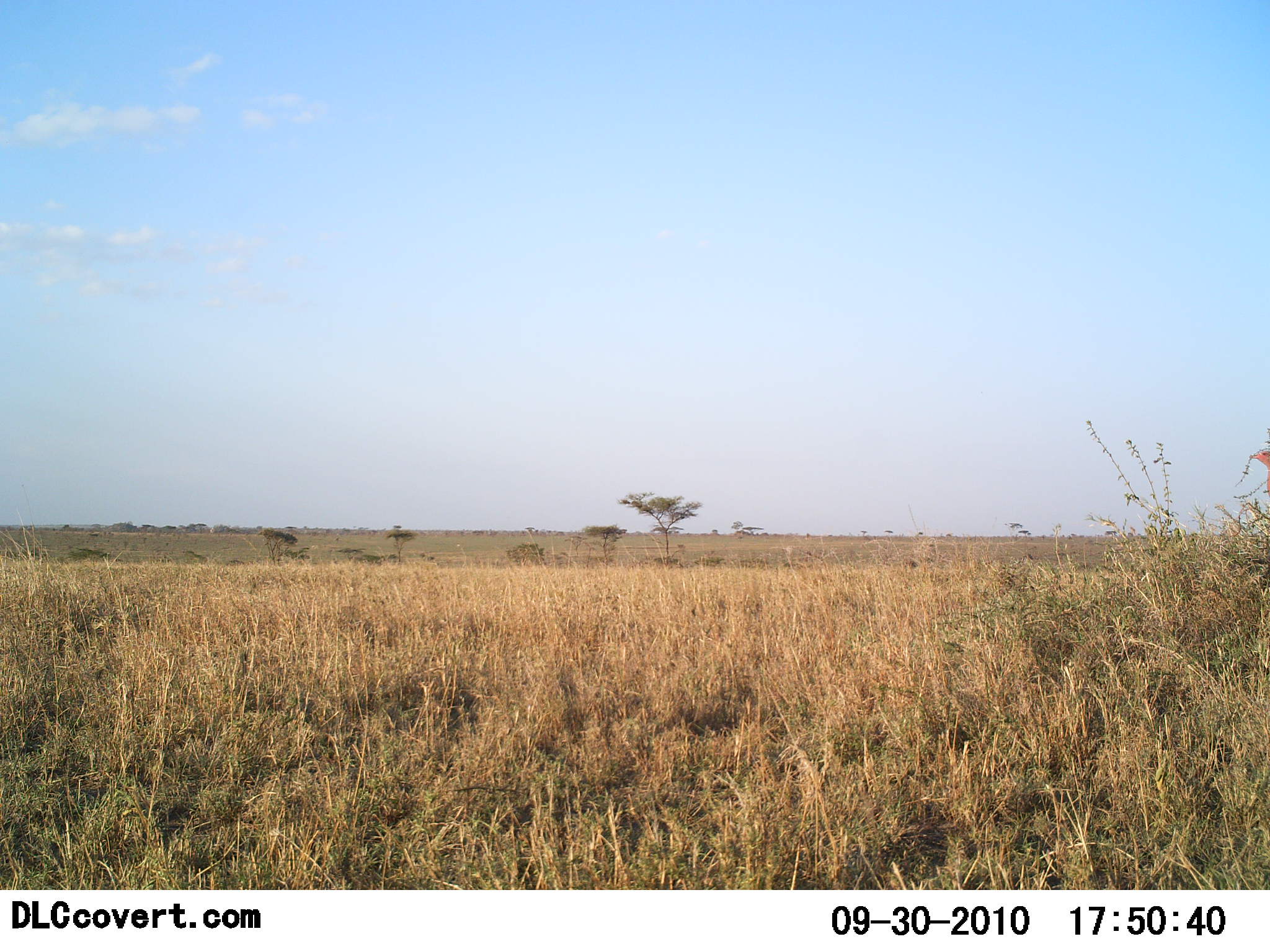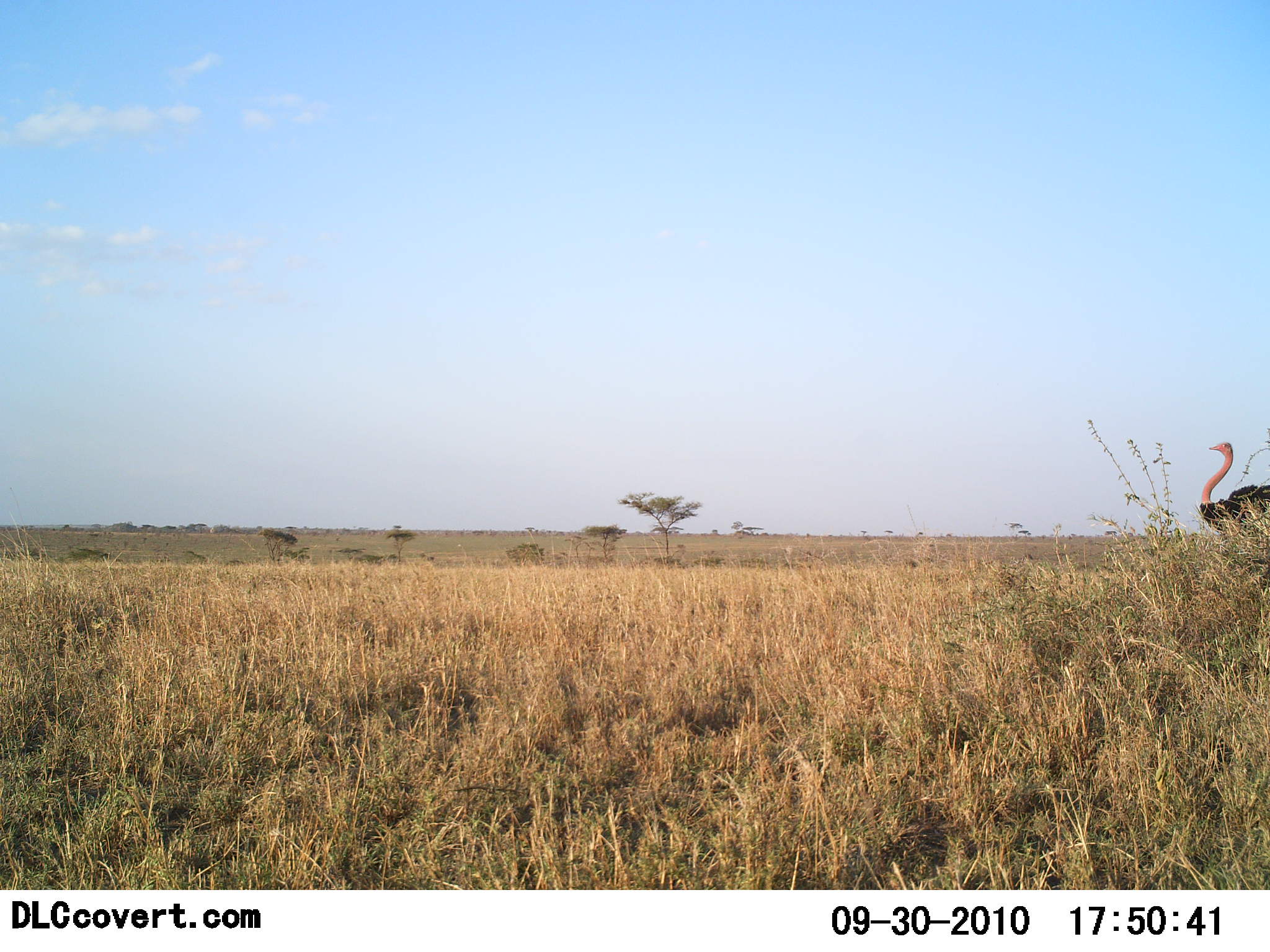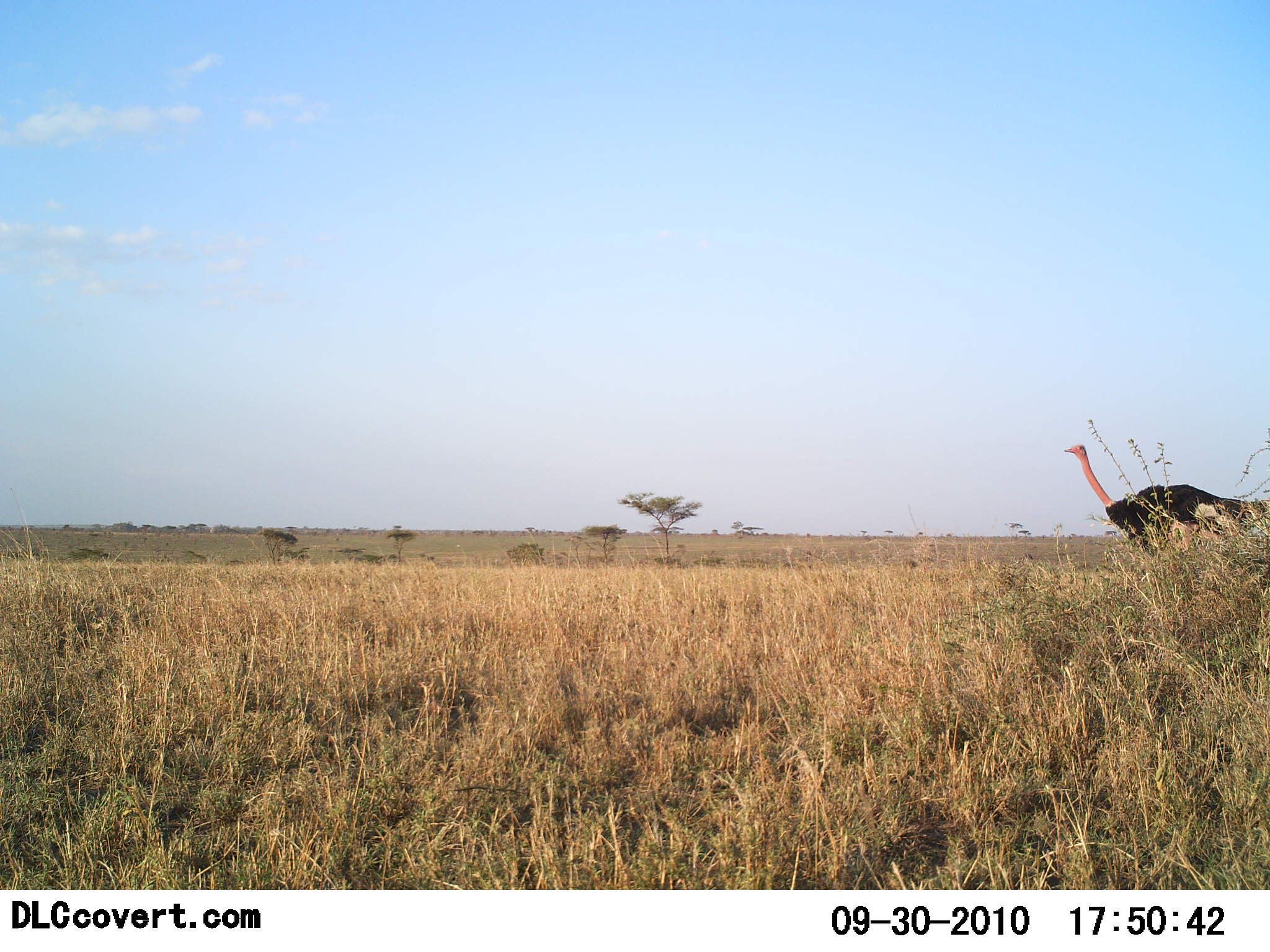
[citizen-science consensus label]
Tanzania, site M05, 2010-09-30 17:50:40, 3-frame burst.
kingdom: Animalia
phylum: Chordata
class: Aves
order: Struthioniformes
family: Struthionidae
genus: Struthio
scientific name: Struthio camelus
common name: ostrich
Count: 1.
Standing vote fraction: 0%.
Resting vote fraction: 0%.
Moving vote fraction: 100%.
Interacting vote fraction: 0%.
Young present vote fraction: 0%.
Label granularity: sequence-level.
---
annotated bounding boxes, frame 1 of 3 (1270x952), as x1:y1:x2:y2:
animal: 1249:446:1270:494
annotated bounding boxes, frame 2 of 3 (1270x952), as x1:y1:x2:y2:
animal: 1199:442:1270:540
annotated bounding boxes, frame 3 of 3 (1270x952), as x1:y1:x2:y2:
animal: 1064:445:1270:553